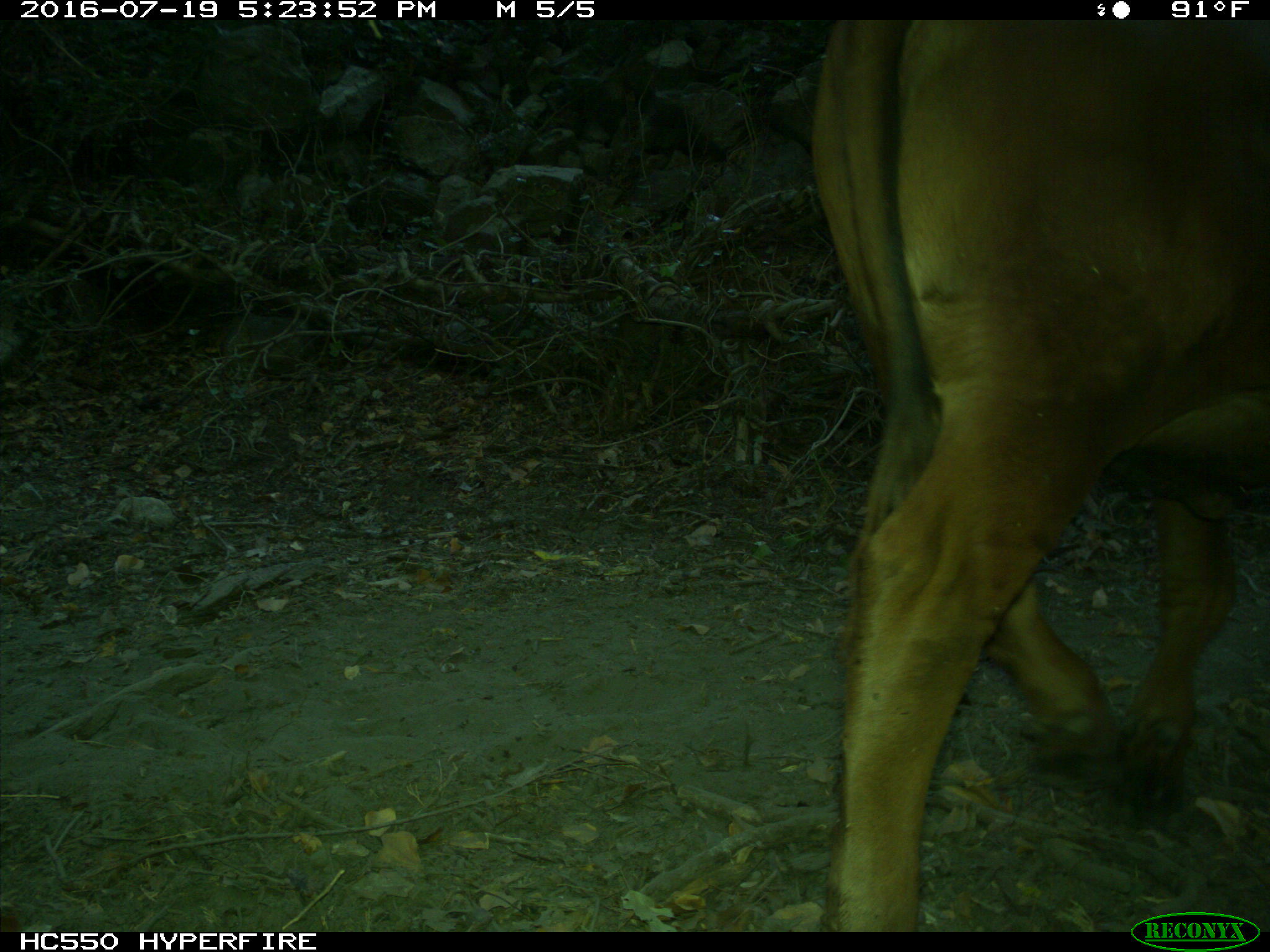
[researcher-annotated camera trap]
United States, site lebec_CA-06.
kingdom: Animalia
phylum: Chordata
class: Mammalia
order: Artiodactyla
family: Bovidae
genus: Bos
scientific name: Bos taurus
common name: domestic cow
Bos taurus (domestic cow).